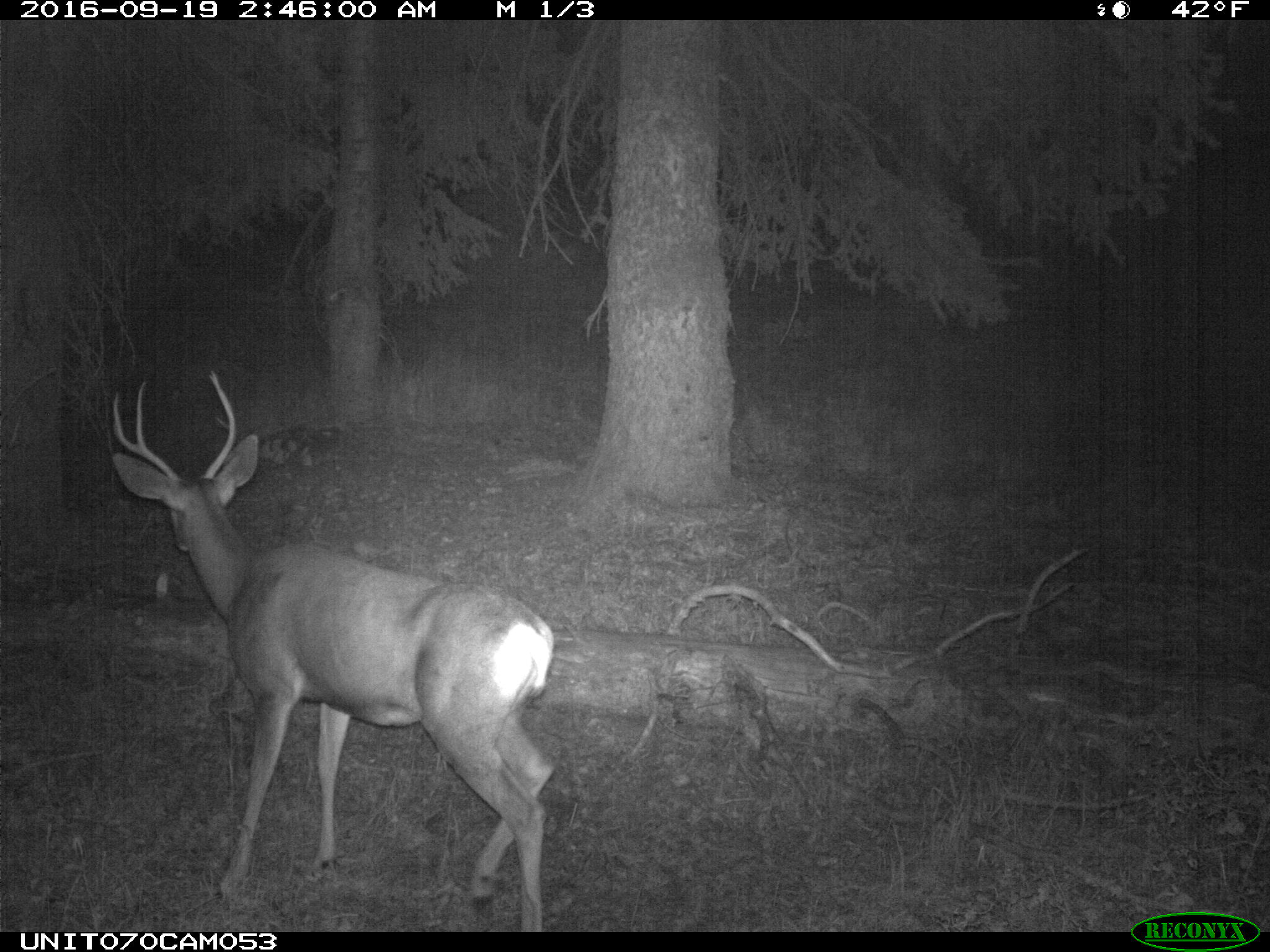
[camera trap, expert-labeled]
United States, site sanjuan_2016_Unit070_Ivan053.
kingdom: Animalia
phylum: Chordata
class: Mammalia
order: Artiodactyla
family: Cervidae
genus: Odocoileus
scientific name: Odocoileus hemionus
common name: mule deer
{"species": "Odocoileus hemionus (mule deer)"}